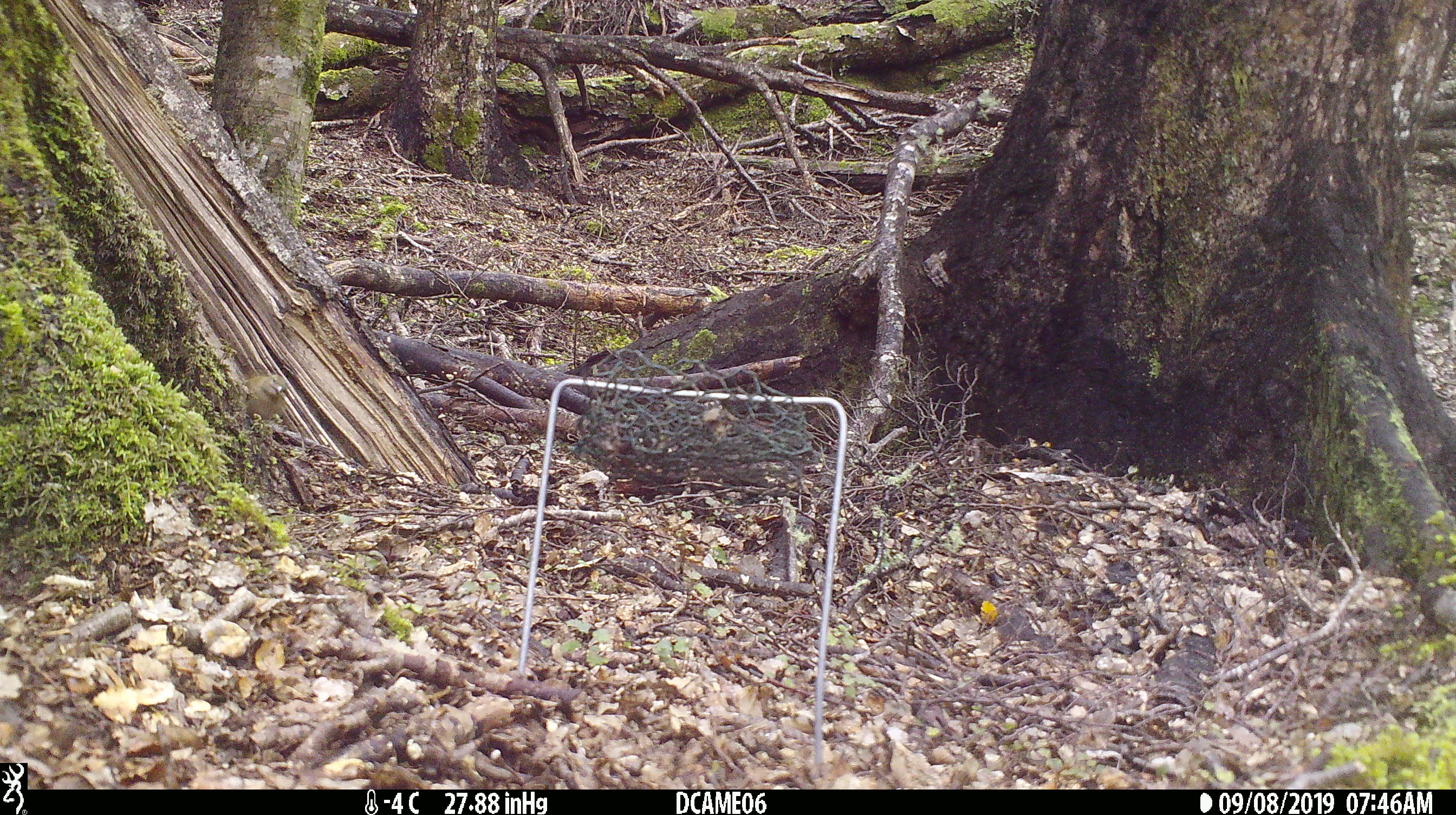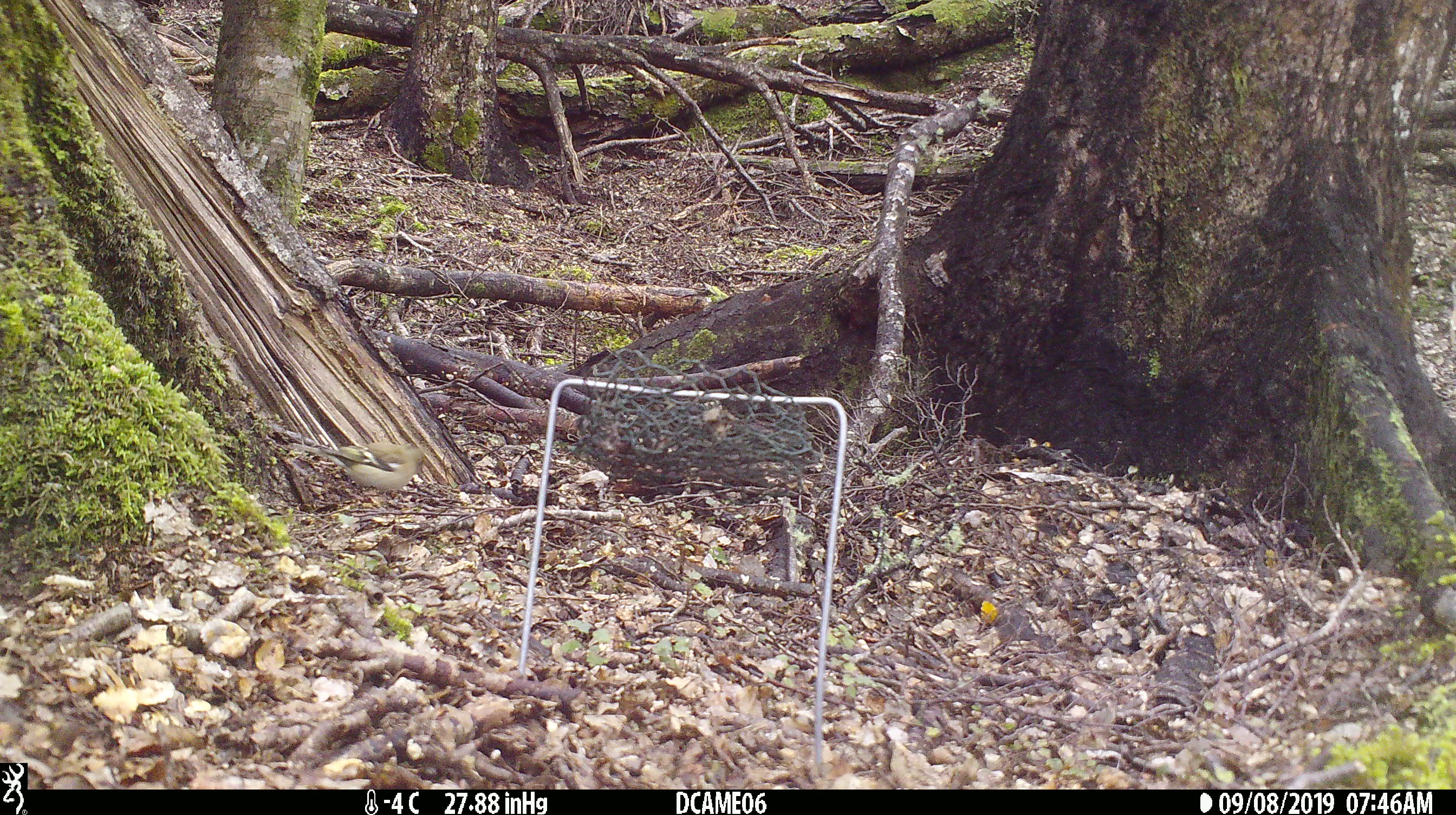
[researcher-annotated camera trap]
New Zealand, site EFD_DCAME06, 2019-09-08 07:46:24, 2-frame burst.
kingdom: Animalia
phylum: Chordata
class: Aves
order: Passeriformes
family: Fringillidae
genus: Fringilla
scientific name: Fringilla coelebs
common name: common chaffinch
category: chaffinch